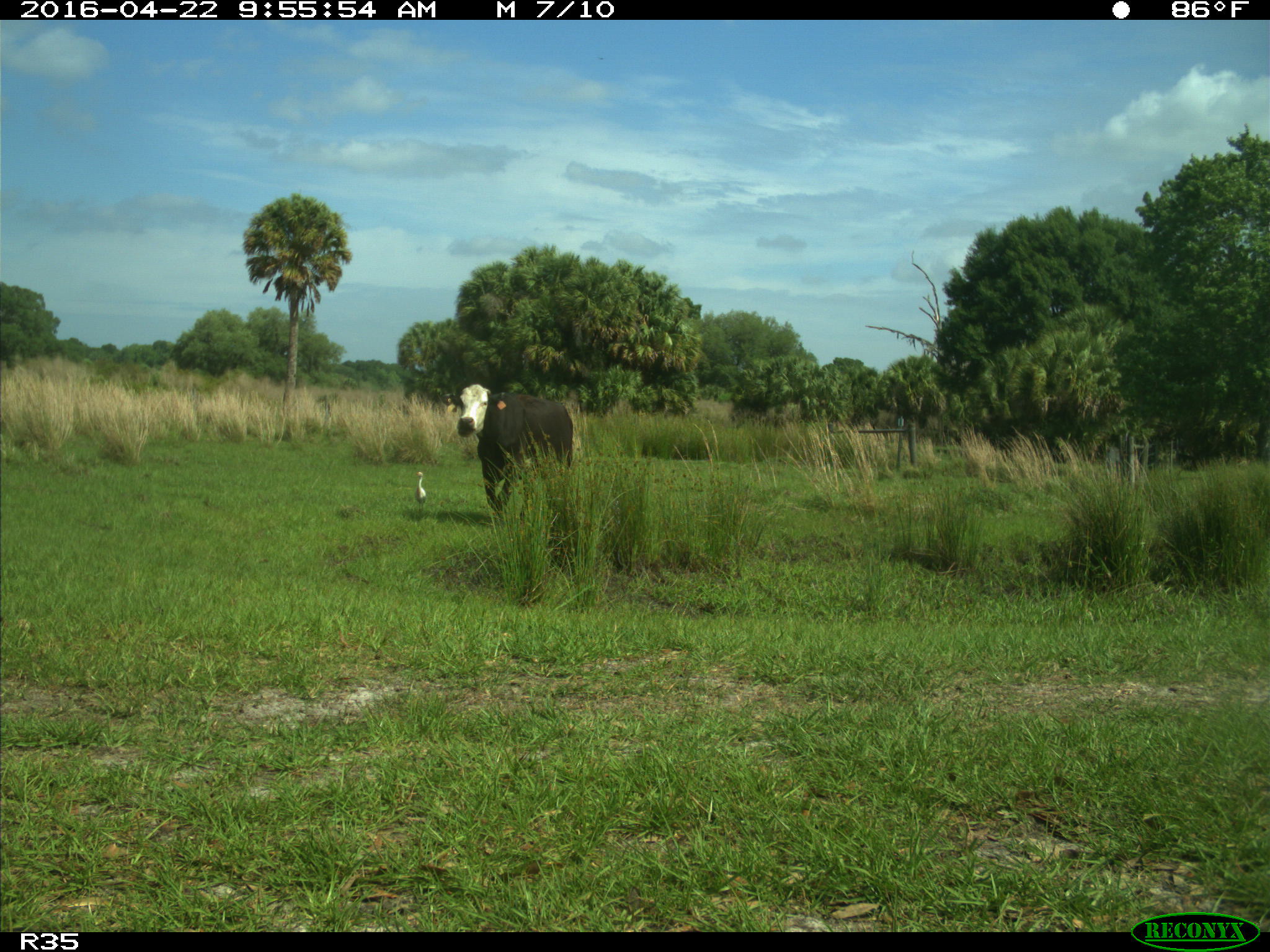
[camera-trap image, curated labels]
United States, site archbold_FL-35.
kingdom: Animalia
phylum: Chordata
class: Mammalia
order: Artiodactyla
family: Bovidae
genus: Bos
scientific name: Bos taurus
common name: domestic cow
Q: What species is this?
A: Bos taurus (domestic cow).